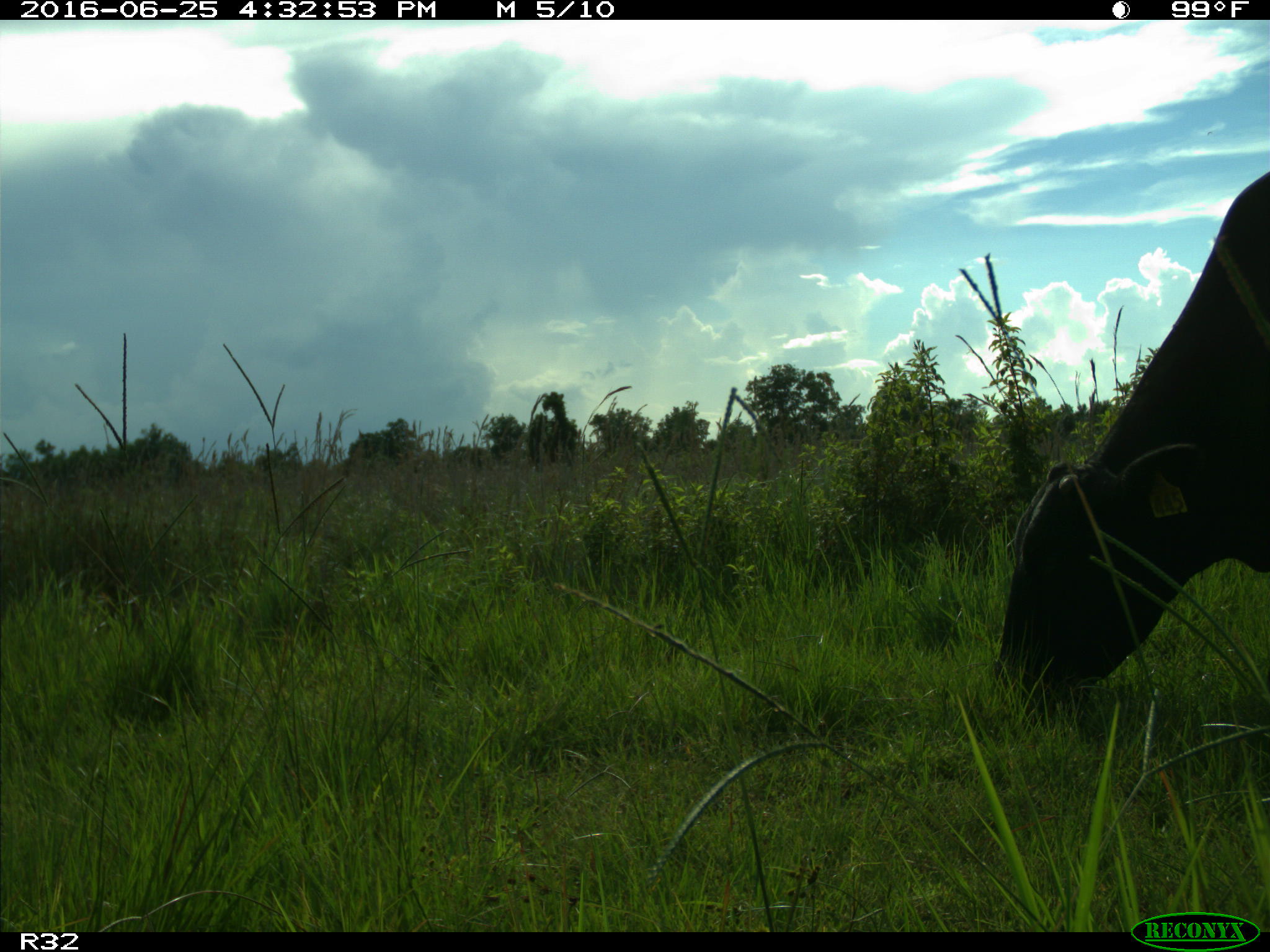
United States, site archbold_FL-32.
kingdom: Animalia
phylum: Chordata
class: Mammalia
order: Artiodactyla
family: Bovidae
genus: Bos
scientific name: Bos taurus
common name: domestic cow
Bos taurus (domestic cow).